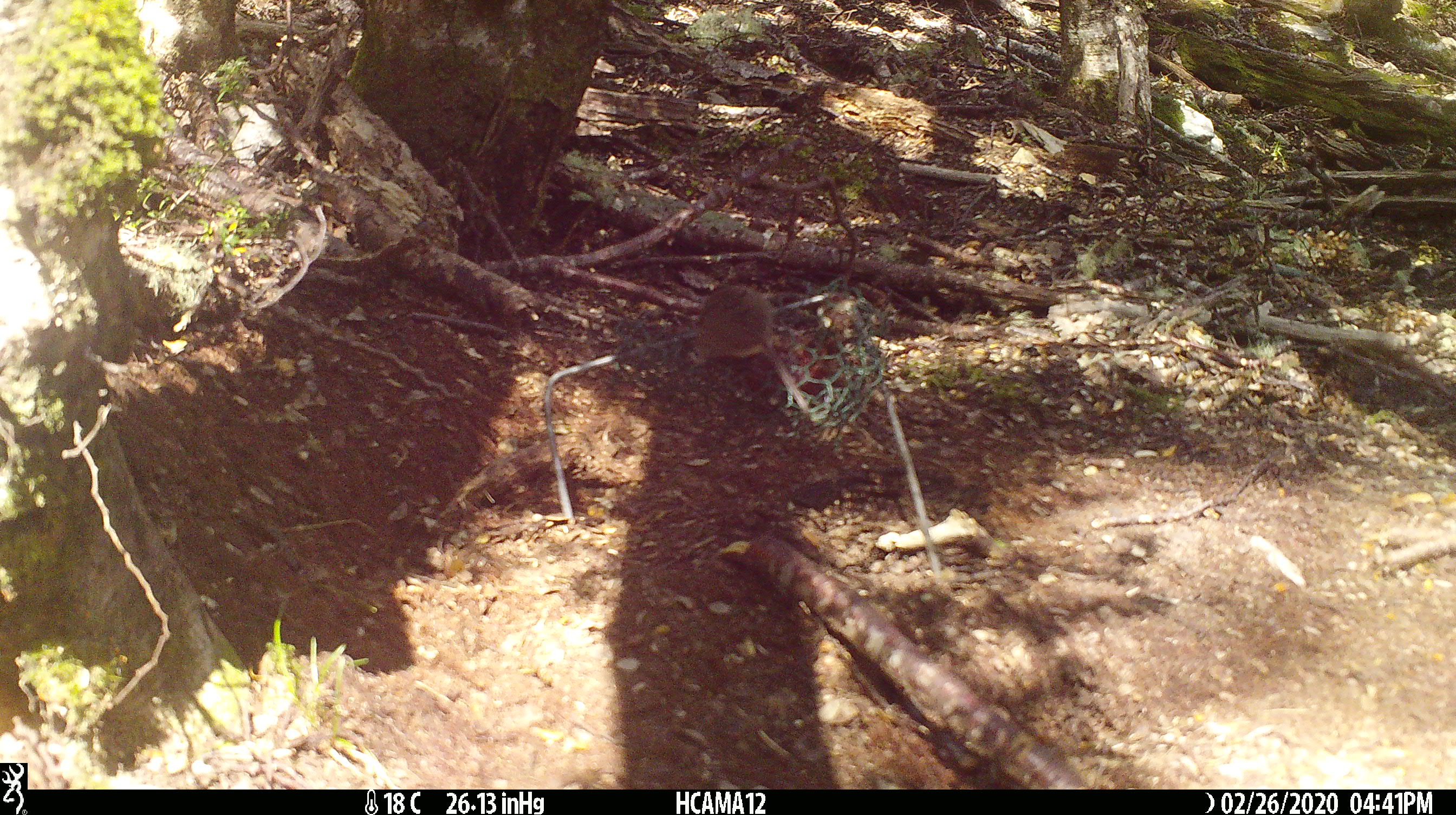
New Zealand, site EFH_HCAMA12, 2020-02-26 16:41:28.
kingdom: Animalia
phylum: Chordata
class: Mammalia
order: Rodentia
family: Muridae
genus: Mus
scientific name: Mus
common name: mouse